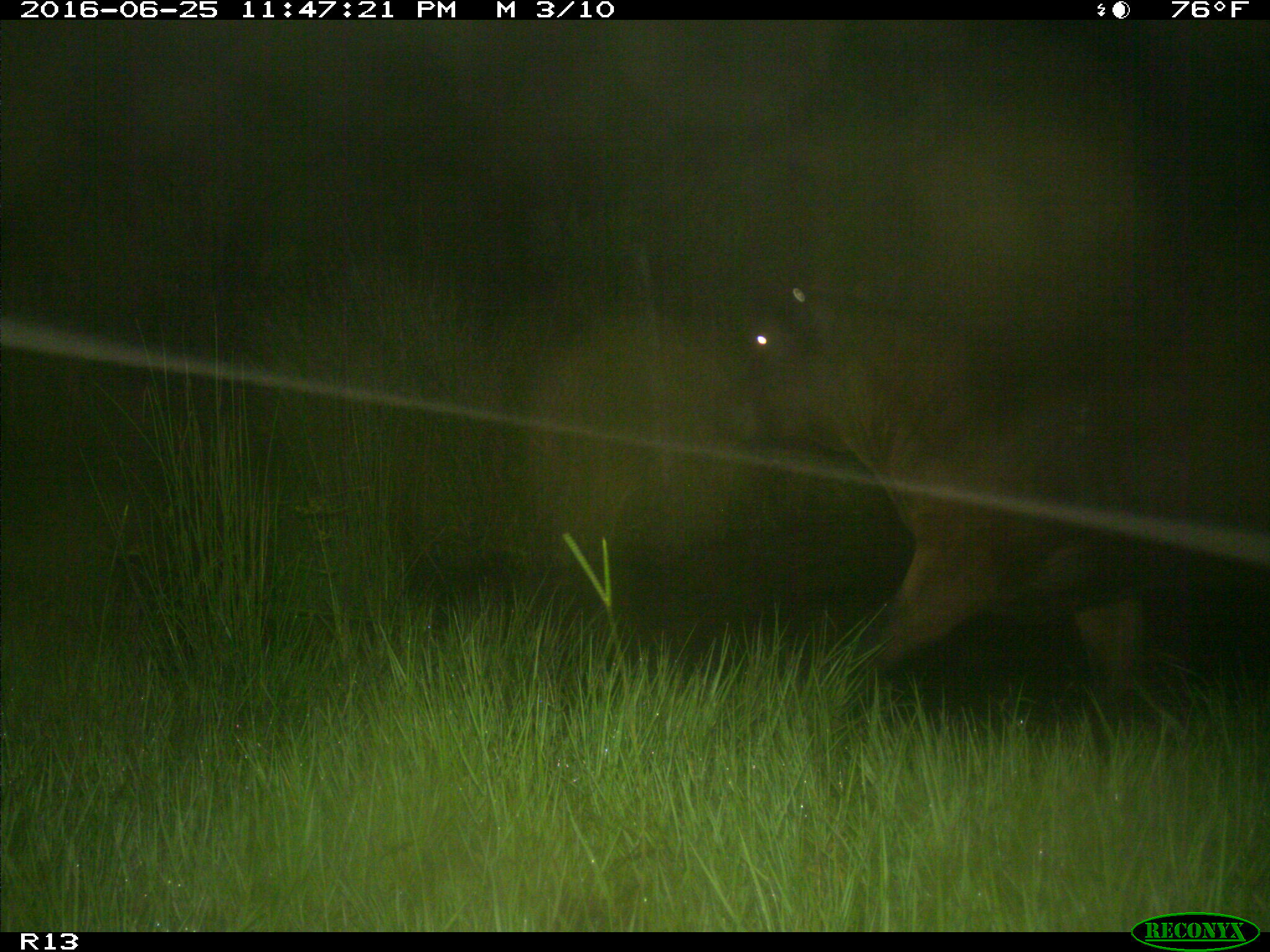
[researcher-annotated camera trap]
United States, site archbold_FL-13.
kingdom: Animalia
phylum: Chordata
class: Mammalia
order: Artiodactyla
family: Bovidae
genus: Bos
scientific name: Bos taurus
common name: domestic cow